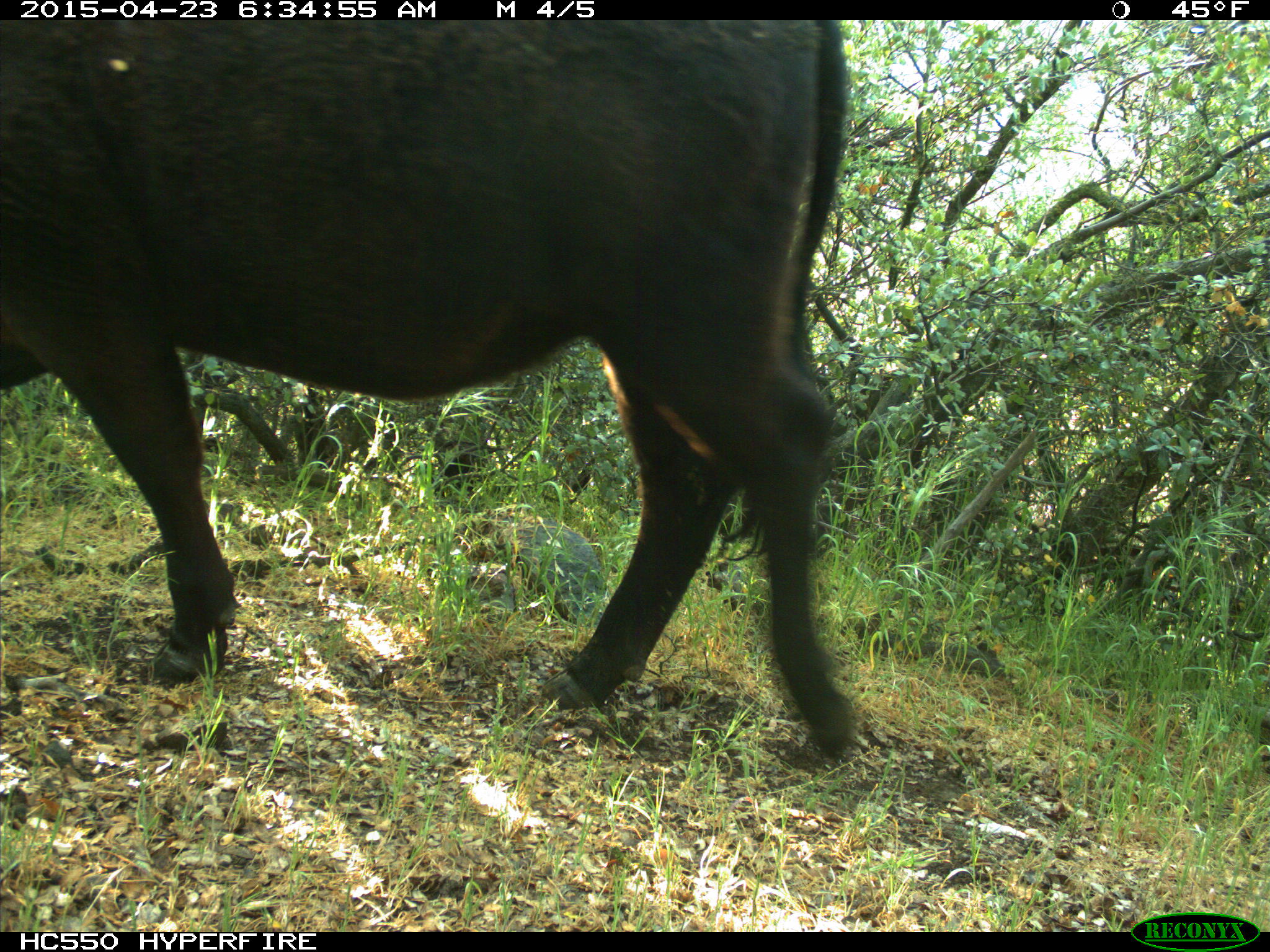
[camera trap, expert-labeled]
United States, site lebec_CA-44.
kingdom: Animalia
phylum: Chordata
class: Mammalia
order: Artiodactyla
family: Bovidae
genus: Bos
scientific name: Bos taurus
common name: domestic cow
Bos taurus (domestic cow).